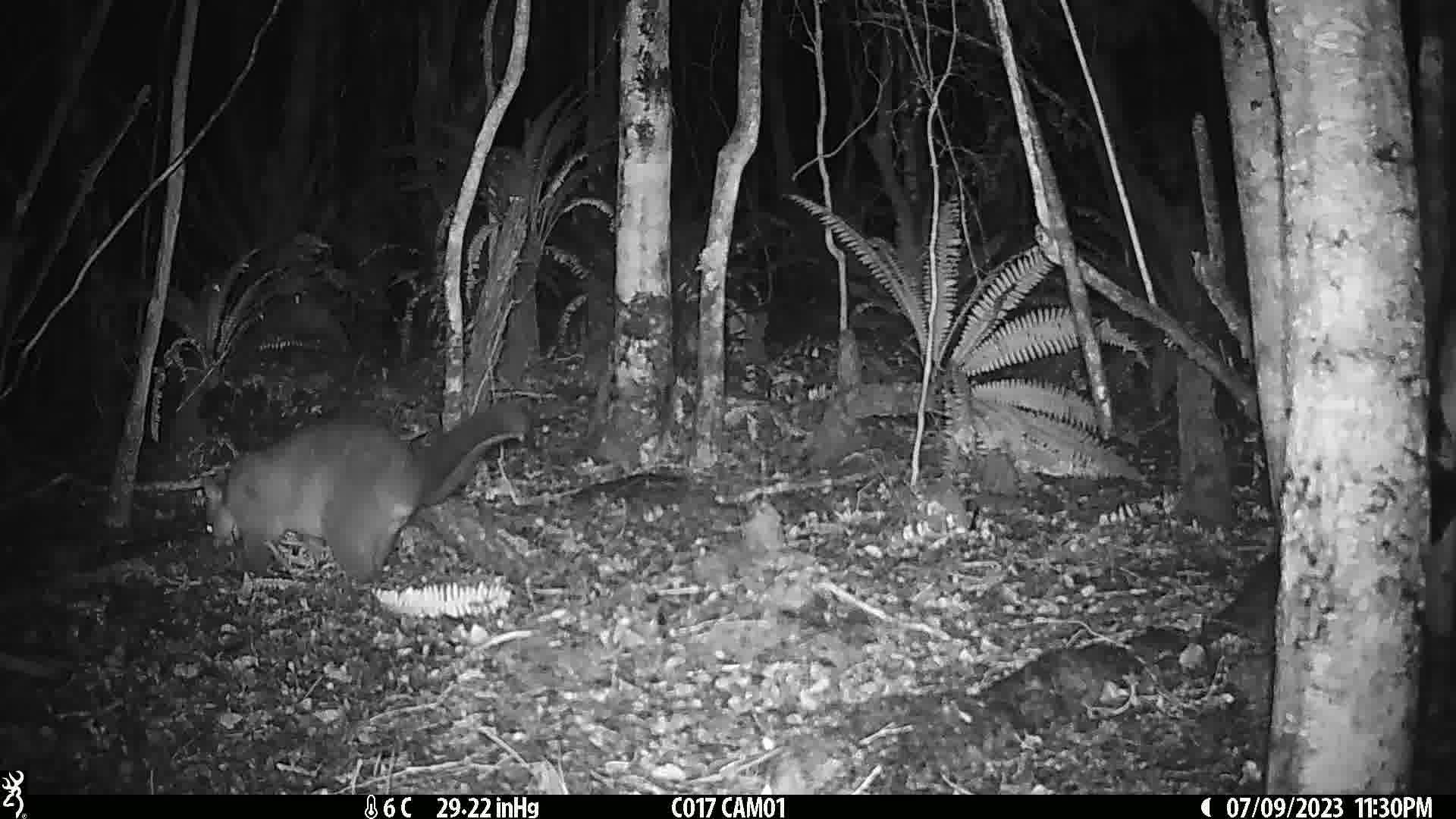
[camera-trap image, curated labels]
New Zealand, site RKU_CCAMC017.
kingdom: Animalia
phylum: Chordata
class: Mammalia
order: Diprotodontia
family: Phalangeridae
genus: Trichosurus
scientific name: Trichosurus vulpecula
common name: common brushtail possum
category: possum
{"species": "possum (common brushtail possum) (Trichosurus vulpecula)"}